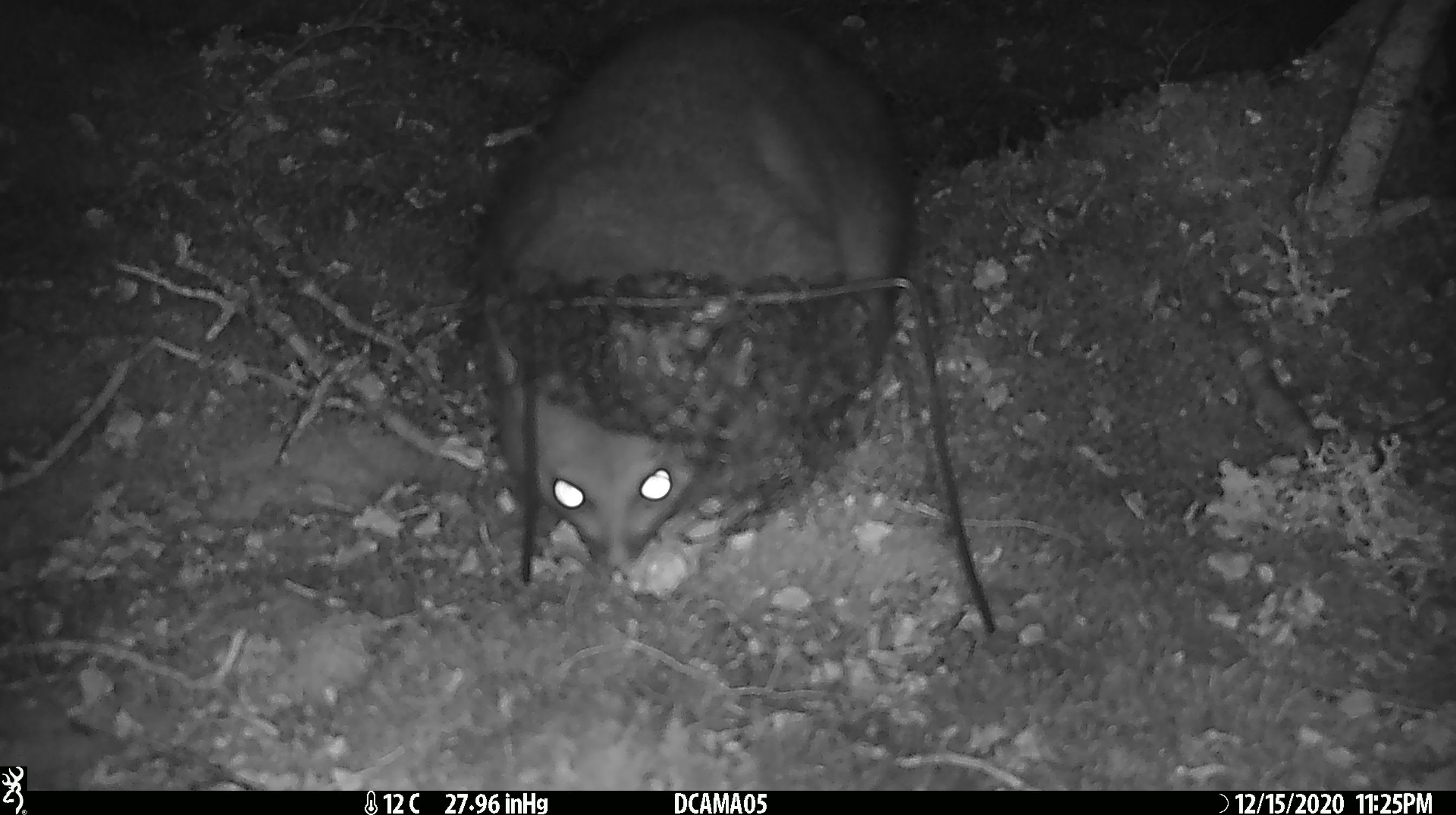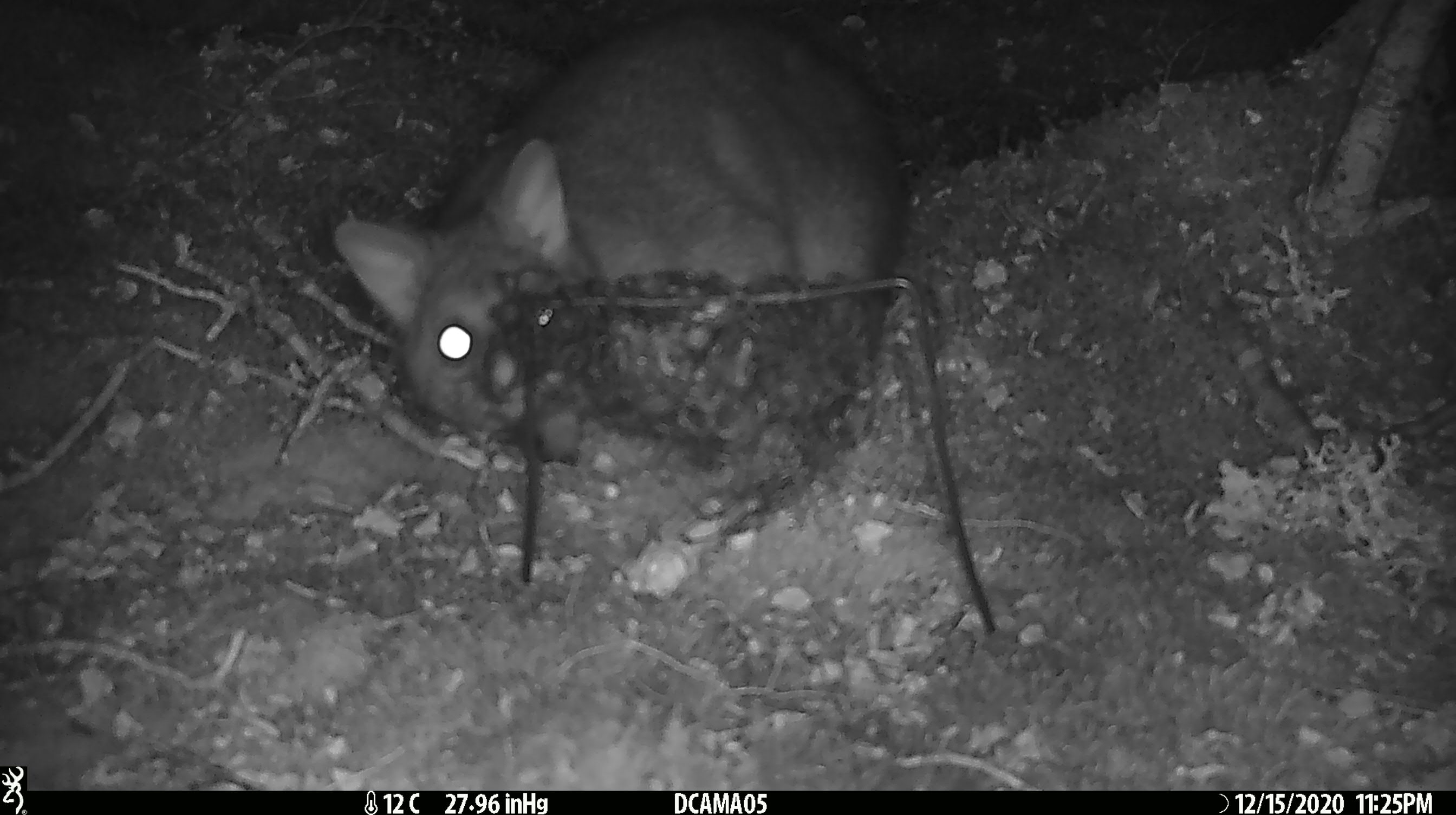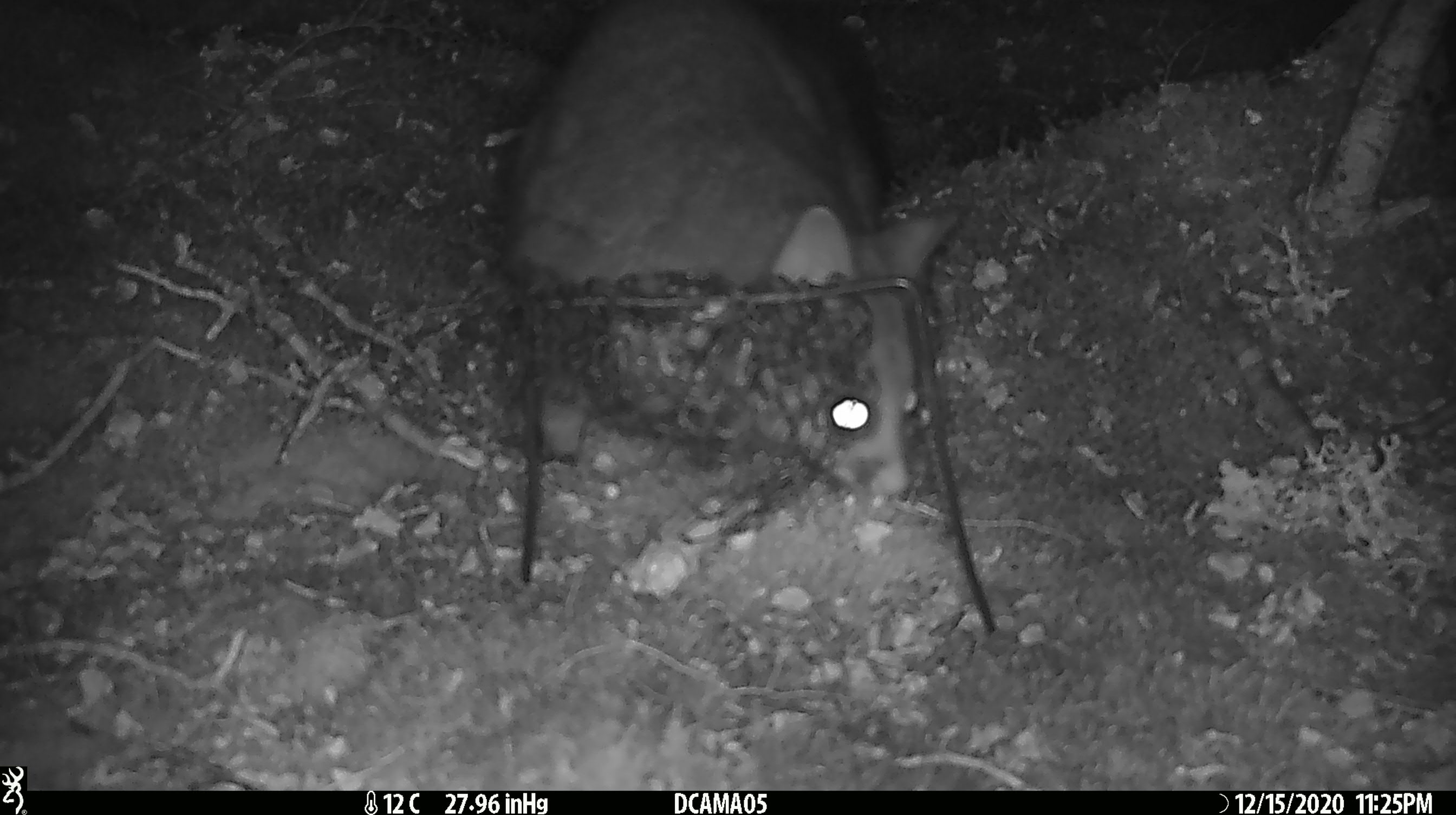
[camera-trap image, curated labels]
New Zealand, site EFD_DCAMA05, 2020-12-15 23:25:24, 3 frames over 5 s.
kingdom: Animalia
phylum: Chordata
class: Mammalia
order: Diprotodontia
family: Phalangeridae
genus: Trichosurus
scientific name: Trichosurus vulpecula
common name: common brushtail possum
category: possum